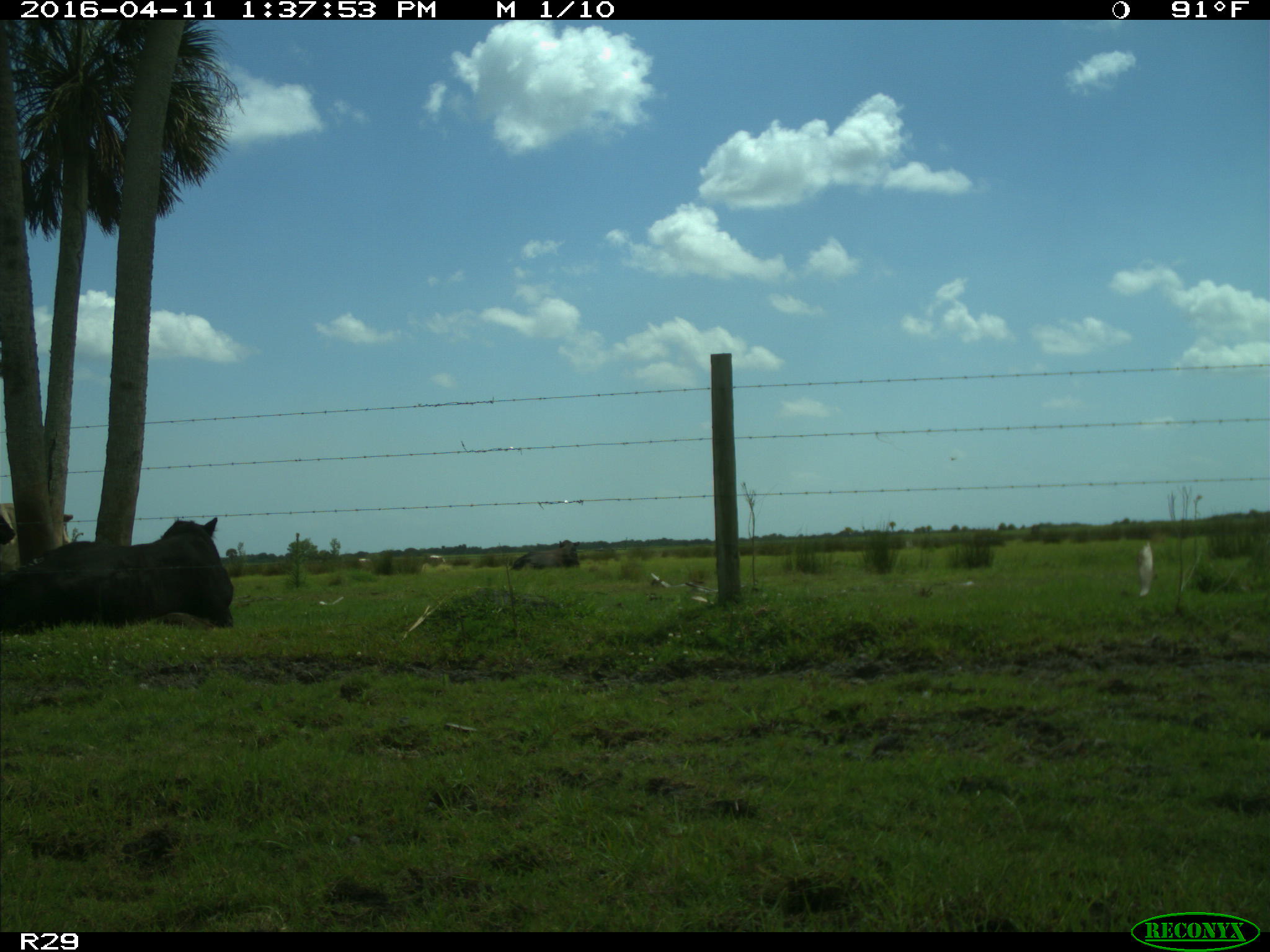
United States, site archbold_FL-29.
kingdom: Animalia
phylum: Chordata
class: Mammalia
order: Artiodactyla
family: Bovidae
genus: Bos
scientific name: Bos taurus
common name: domestic cow